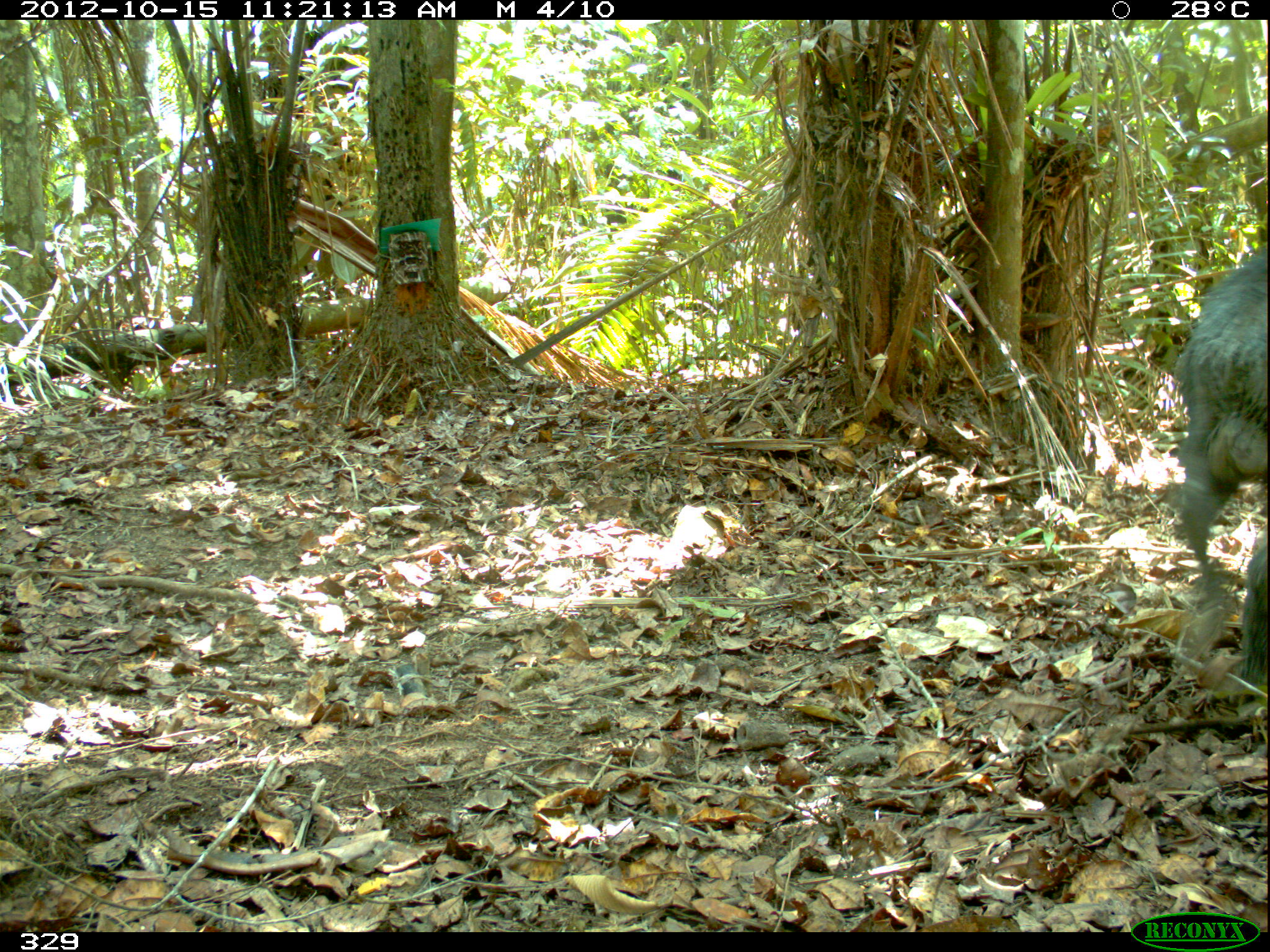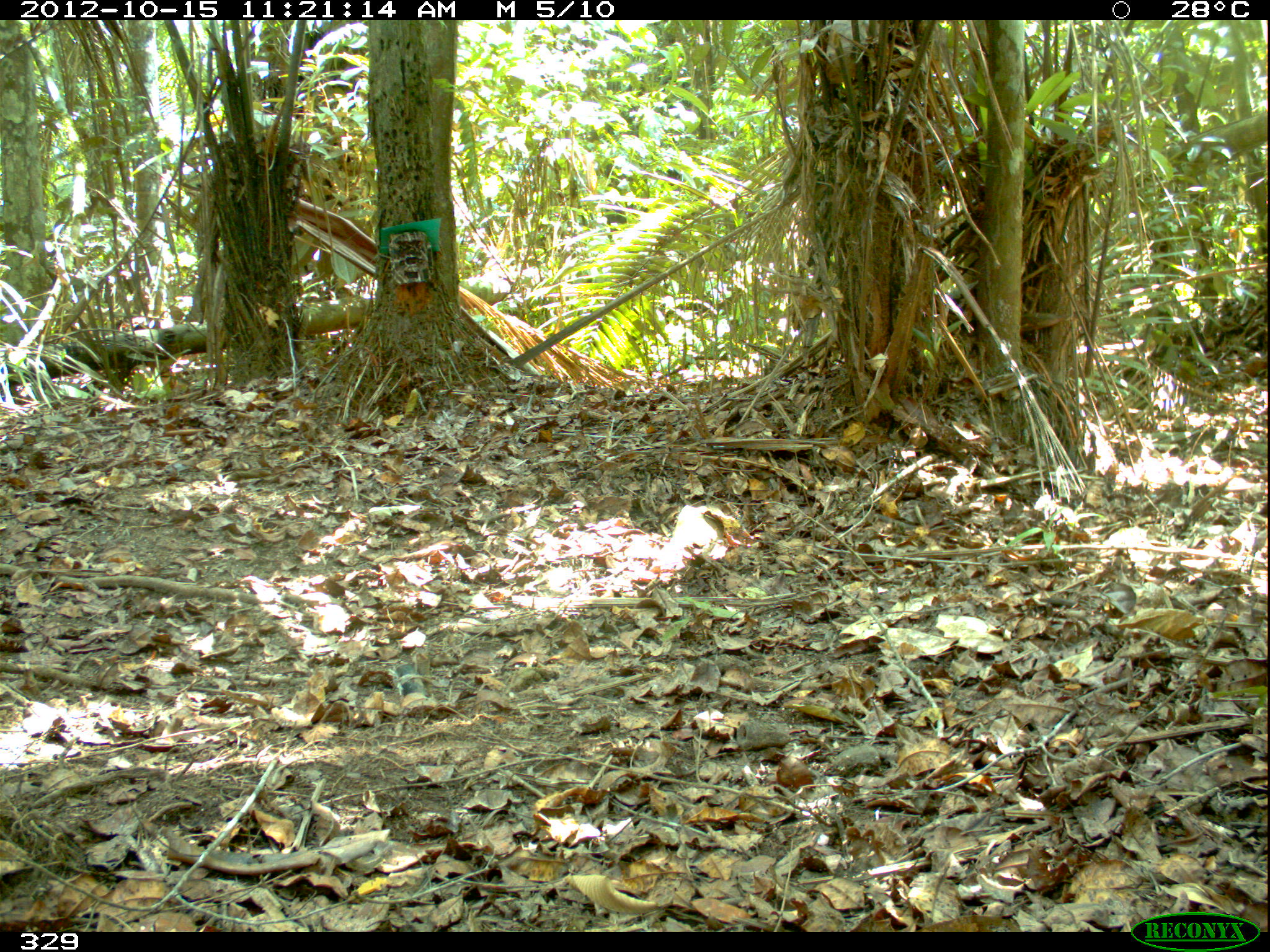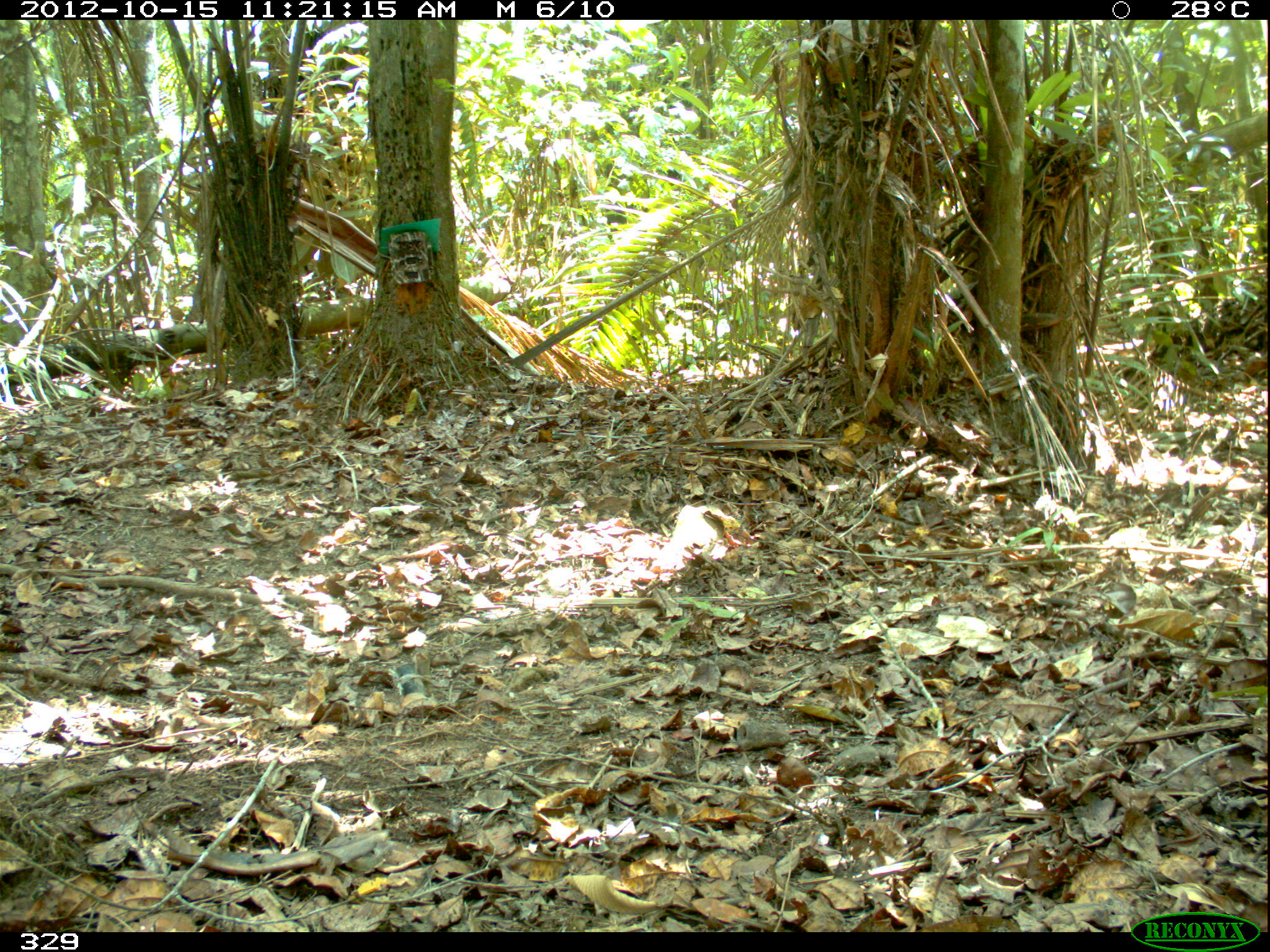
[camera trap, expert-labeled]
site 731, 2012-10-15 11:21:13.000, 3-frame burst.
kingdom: Animalia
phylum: Chordata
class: Mammalia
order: Artiodactyla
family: Tayassuidae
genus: Tayassu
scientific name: Tayassu pecari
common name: white-lipped peccary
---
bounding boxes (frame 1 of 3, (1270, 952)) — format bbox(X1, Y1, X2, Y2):
tayassu pecari: bbox(1172, 240, 1267, 697)